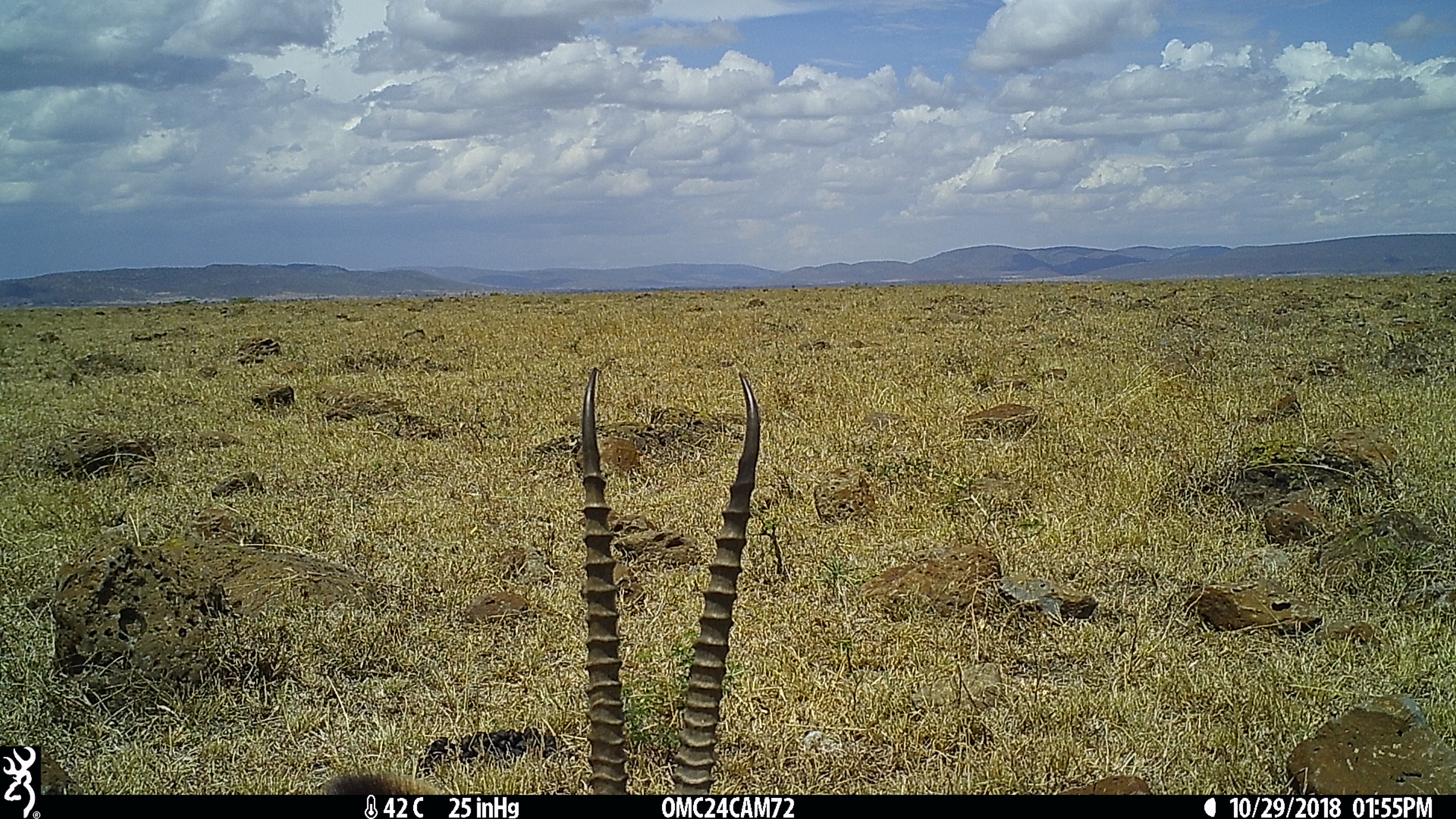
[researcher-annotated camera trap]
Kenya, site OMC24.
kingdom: Animalia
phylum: Chordata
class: Mammalia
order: Artiodactyla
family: Bovidae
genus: Eudorcas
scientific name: Eudorcas thomsonii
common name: thomon's gazelle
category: gazelle thomsons